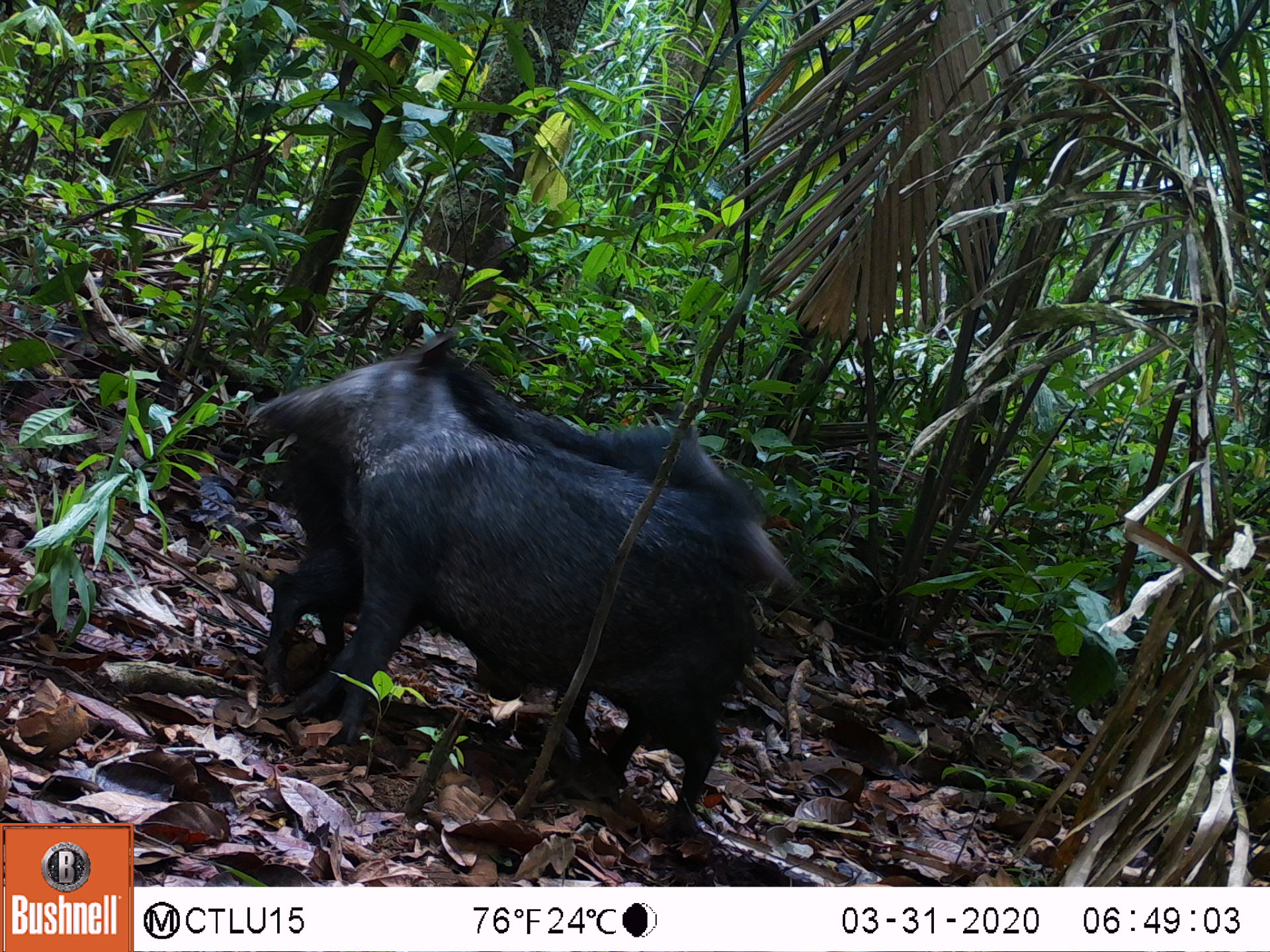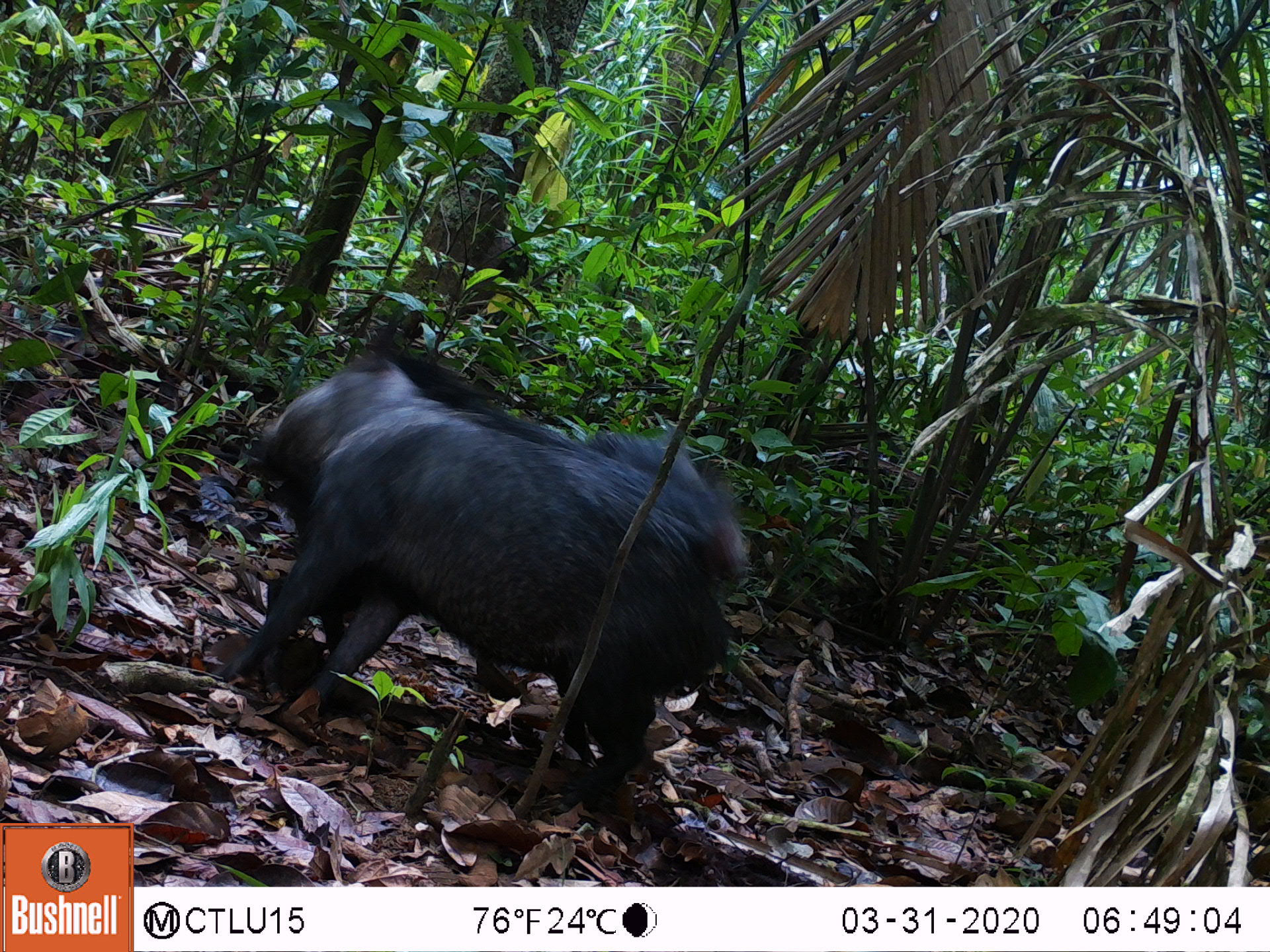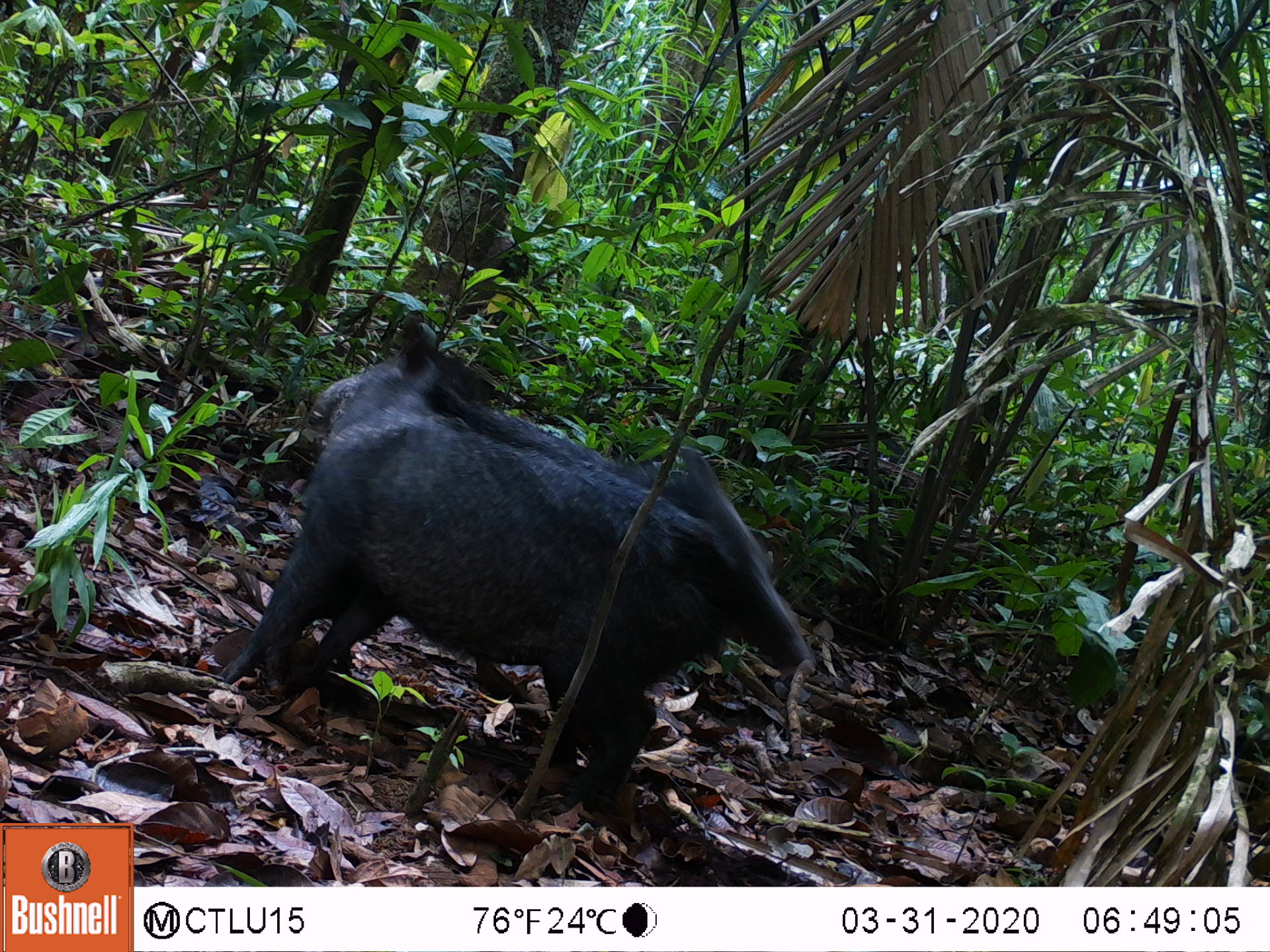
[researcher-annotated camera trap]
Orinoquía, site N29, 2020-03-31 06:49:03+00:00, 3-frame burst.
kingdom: Animalia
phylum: Chordata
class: Mammalia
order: Artiodactyla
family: Tayassuidae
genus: Pecari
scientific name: Pecari tajacu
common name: collared peccary